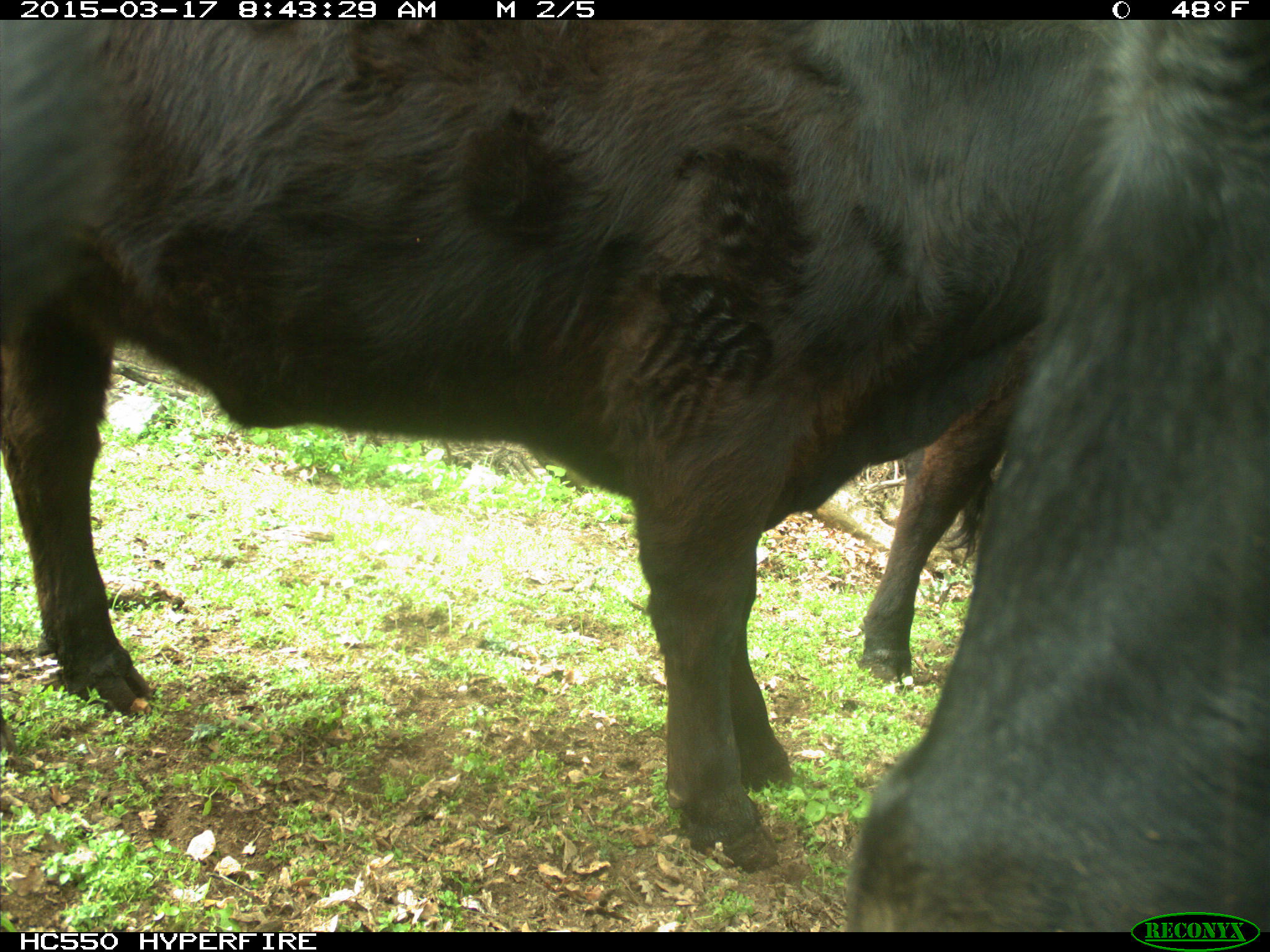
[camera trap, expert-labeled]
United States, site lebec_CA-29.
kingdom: Animalia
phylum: Chordata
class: Mammalia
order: Artiodactyla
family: Bovidae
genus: Bos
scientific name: Bos taurus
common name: domestic cow